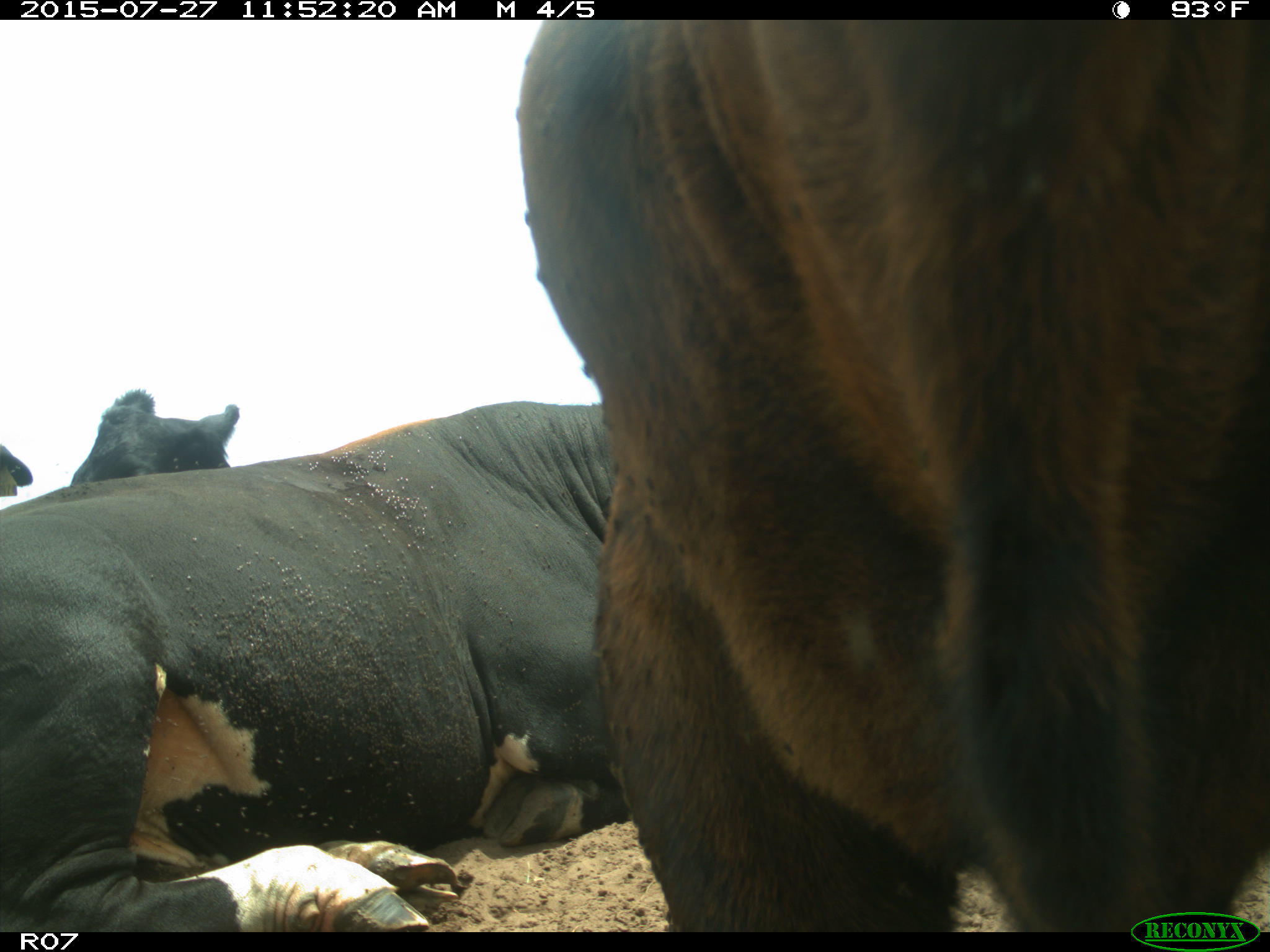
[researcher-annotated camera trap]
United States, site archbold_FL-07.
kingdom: Animalia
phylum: Chordata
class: Mammalia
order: Artiodactyla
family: Bovidae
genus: Bos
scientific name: Bos taurus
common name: domestic cow